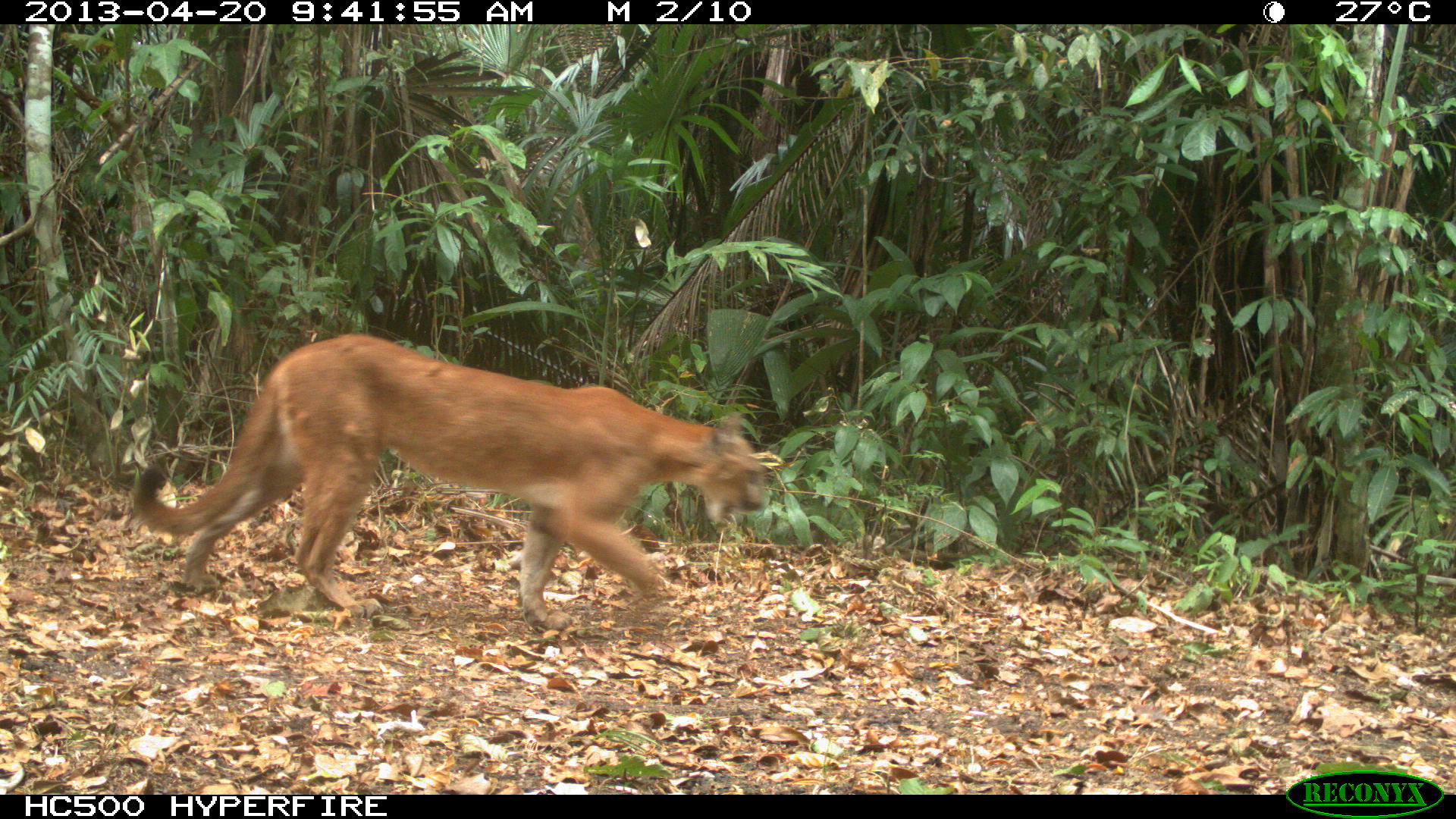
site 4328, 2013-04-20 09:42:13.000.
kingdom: Animalia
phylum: Chordata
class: Mammalia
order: Carnivora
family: Felidae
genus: Puma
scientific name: Puma concolor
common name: mountain lion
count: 1